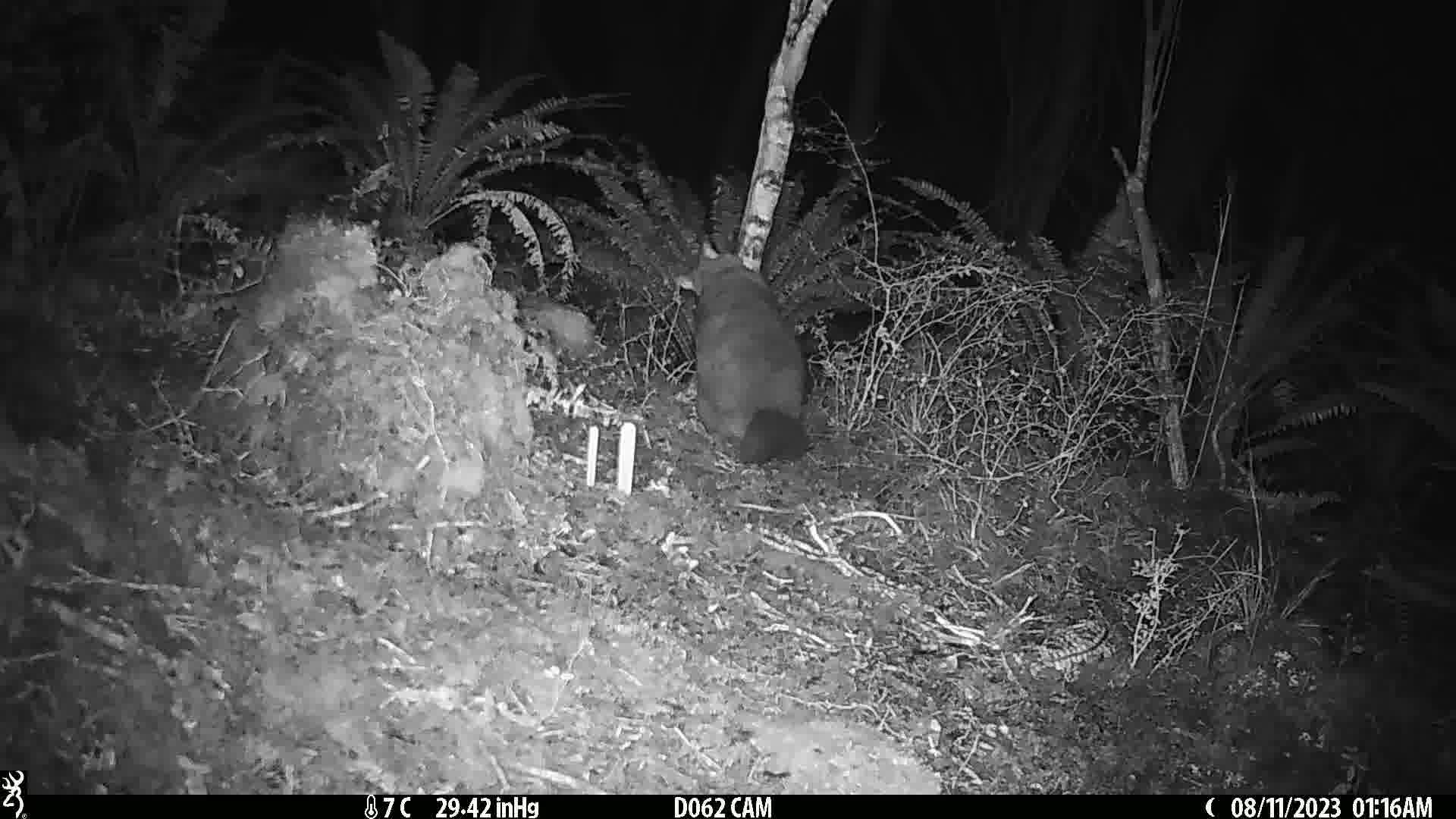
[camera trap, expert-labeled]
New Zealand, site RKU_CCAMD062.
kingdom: Animalia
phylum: Chordata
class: Mammalia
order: Diprotodontia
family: Phalangeridae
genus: Trichosurus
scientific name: Trichosurus vulpecula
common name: common brushtail possum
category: possum